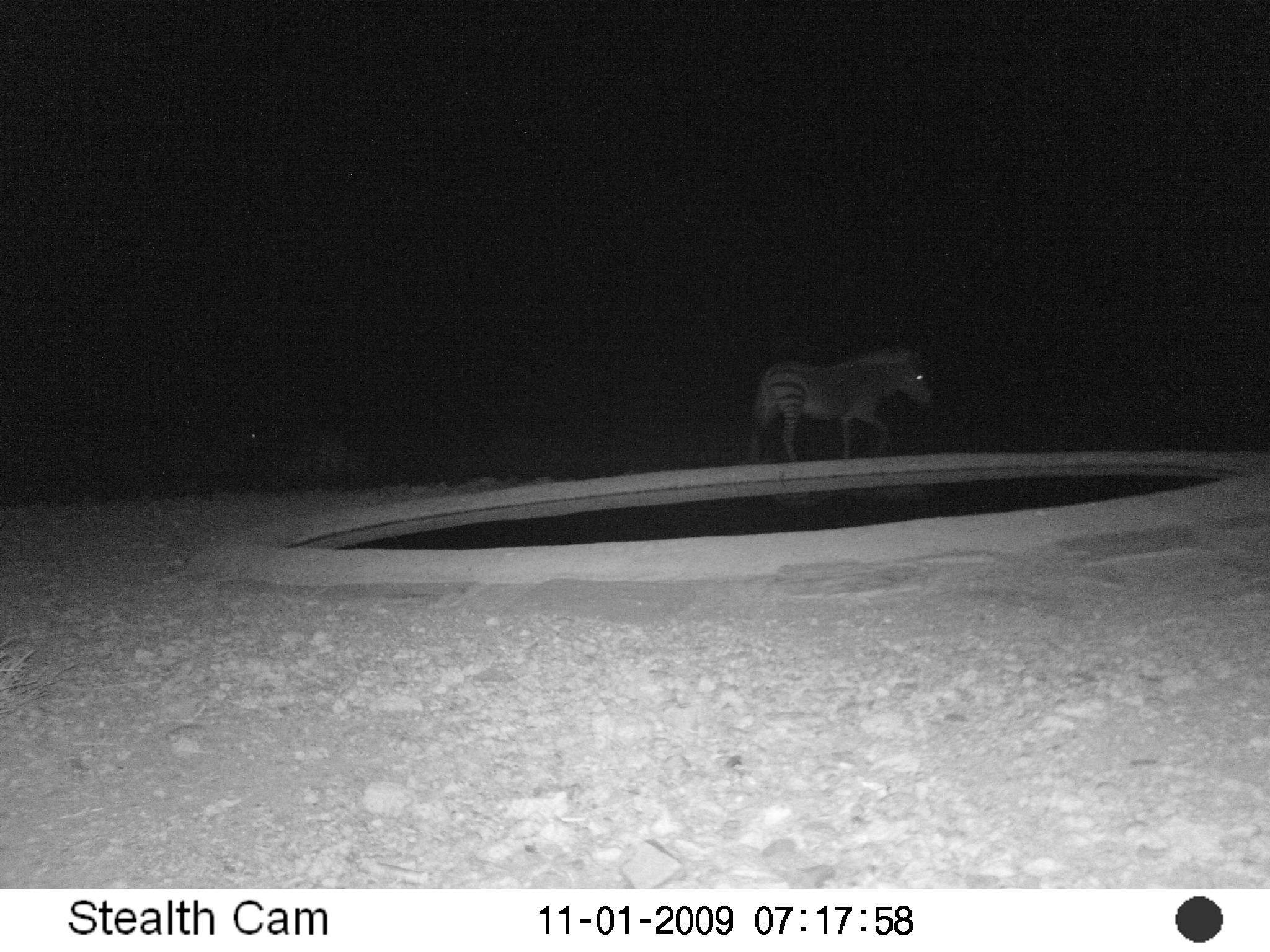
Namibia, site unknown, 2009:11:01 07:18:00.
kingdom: Animalia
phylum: Chordata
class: Mammalia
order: Perissodactyla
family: Equidae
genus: Equus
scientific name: Equus zebra hartmannae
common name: hartmann's mountain zebra